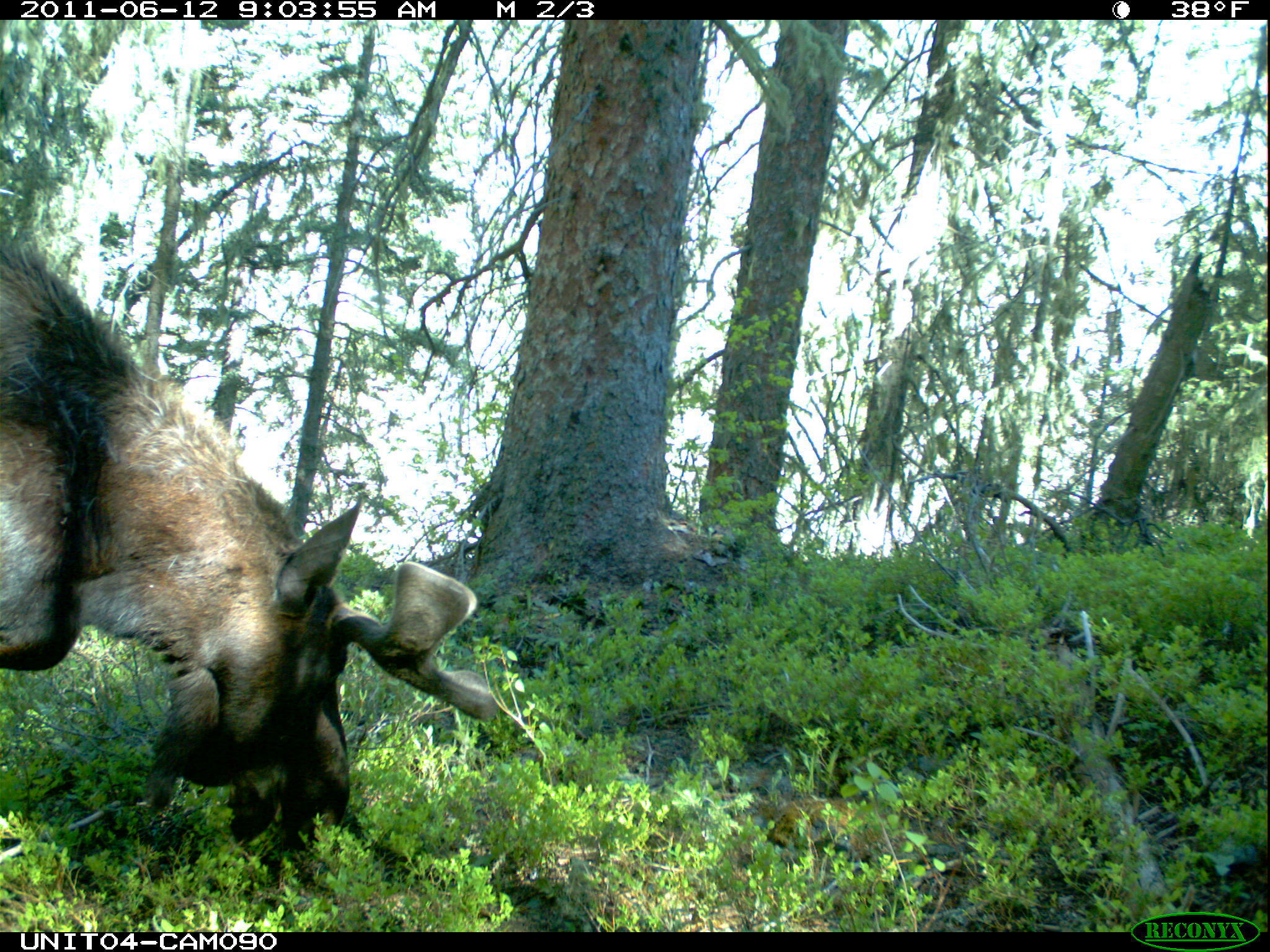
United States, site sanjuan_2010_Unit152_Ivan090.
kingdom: Animalia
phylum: Chordata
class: Mammalia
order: Artiodactyla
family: Cervidae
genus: Alces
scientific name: Alces alces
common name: moose